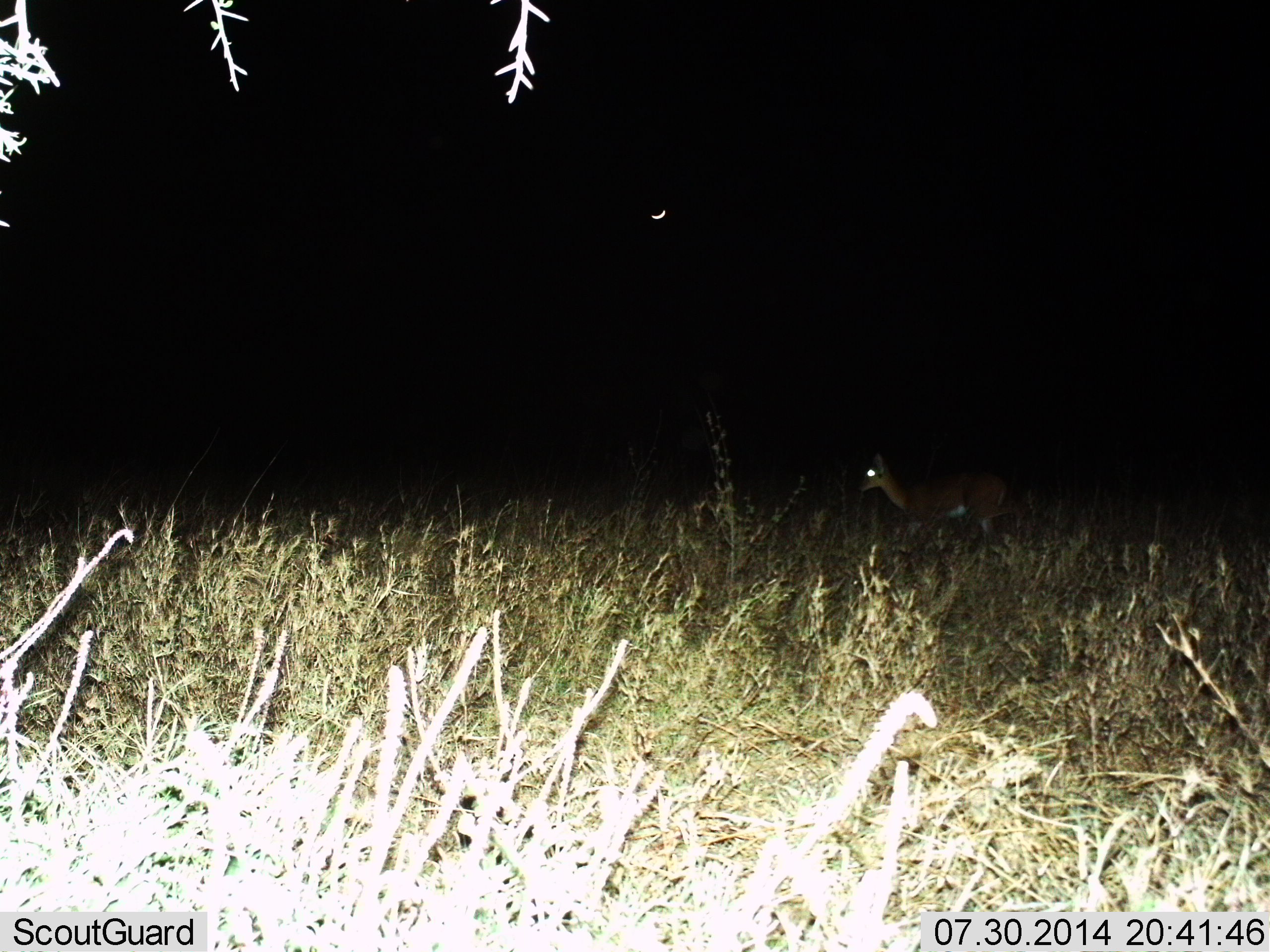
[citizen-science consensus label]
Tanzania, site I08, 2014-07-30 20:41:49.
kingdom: Animalia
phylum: Chordata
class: Mammalia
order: Artiodactyla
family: Bovidae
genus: Redunca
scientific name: Redunca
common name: reedbuck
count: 1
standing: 83%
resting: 0%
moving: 17%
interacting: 0%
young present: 0%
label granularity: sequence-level